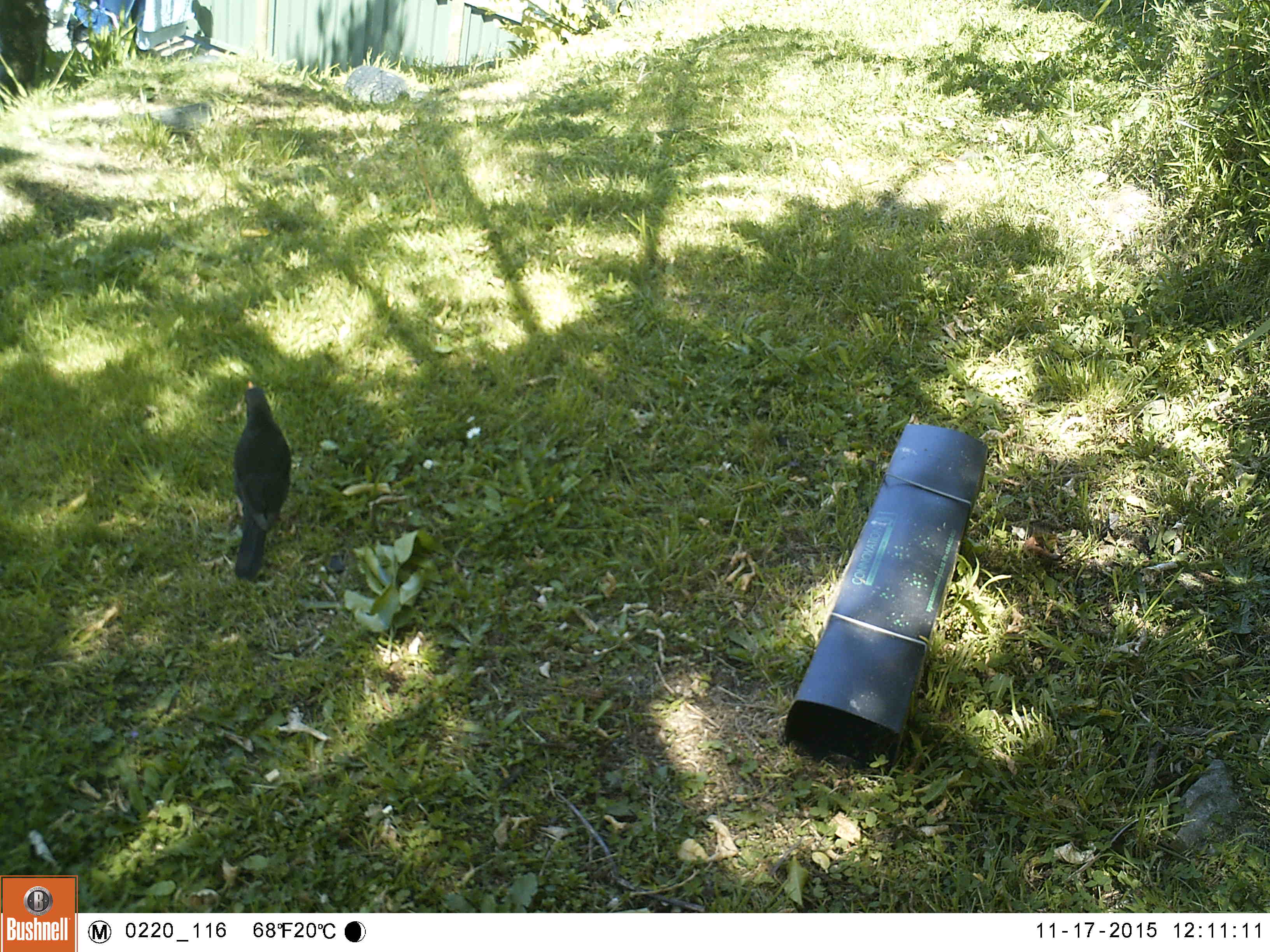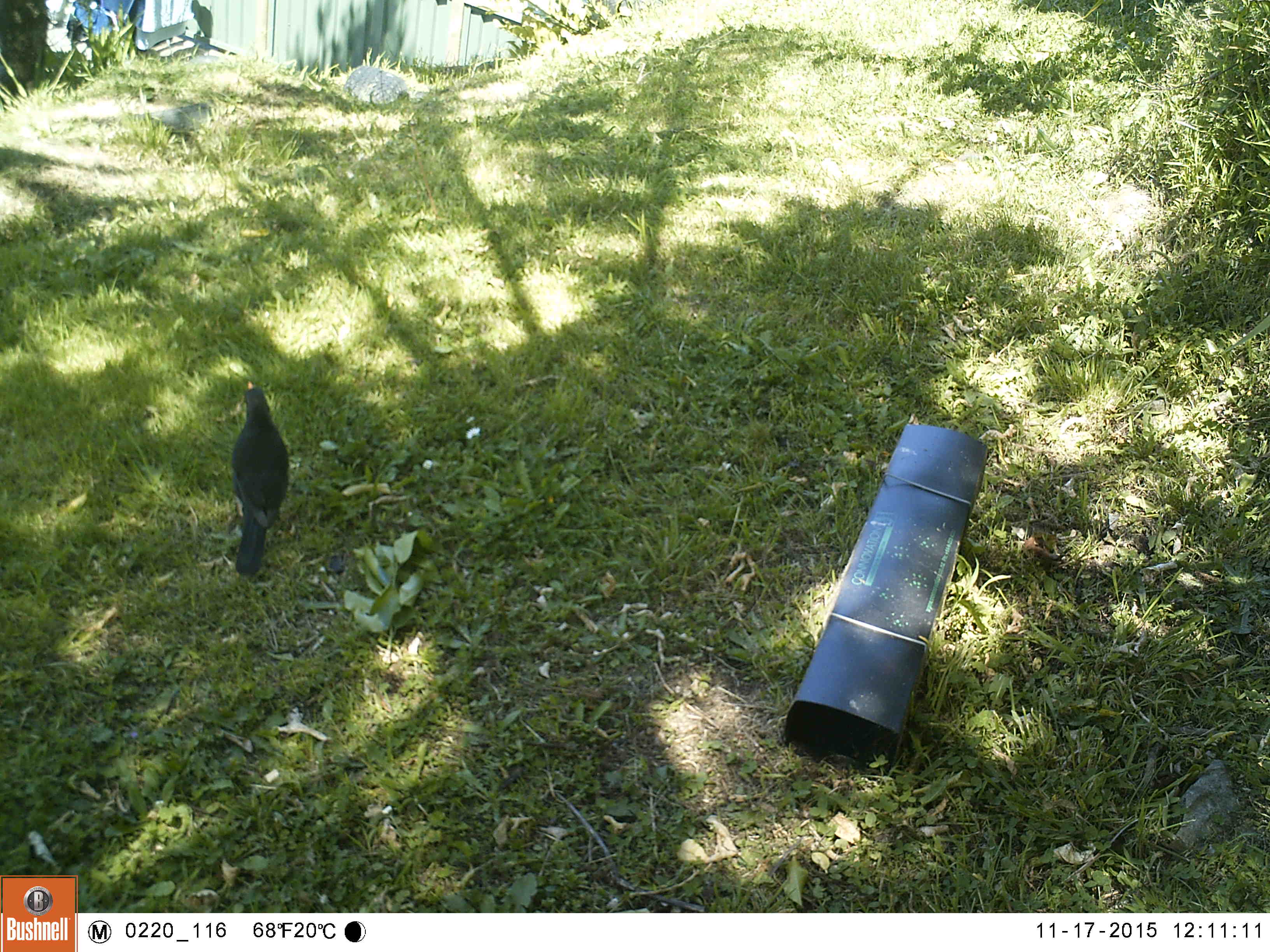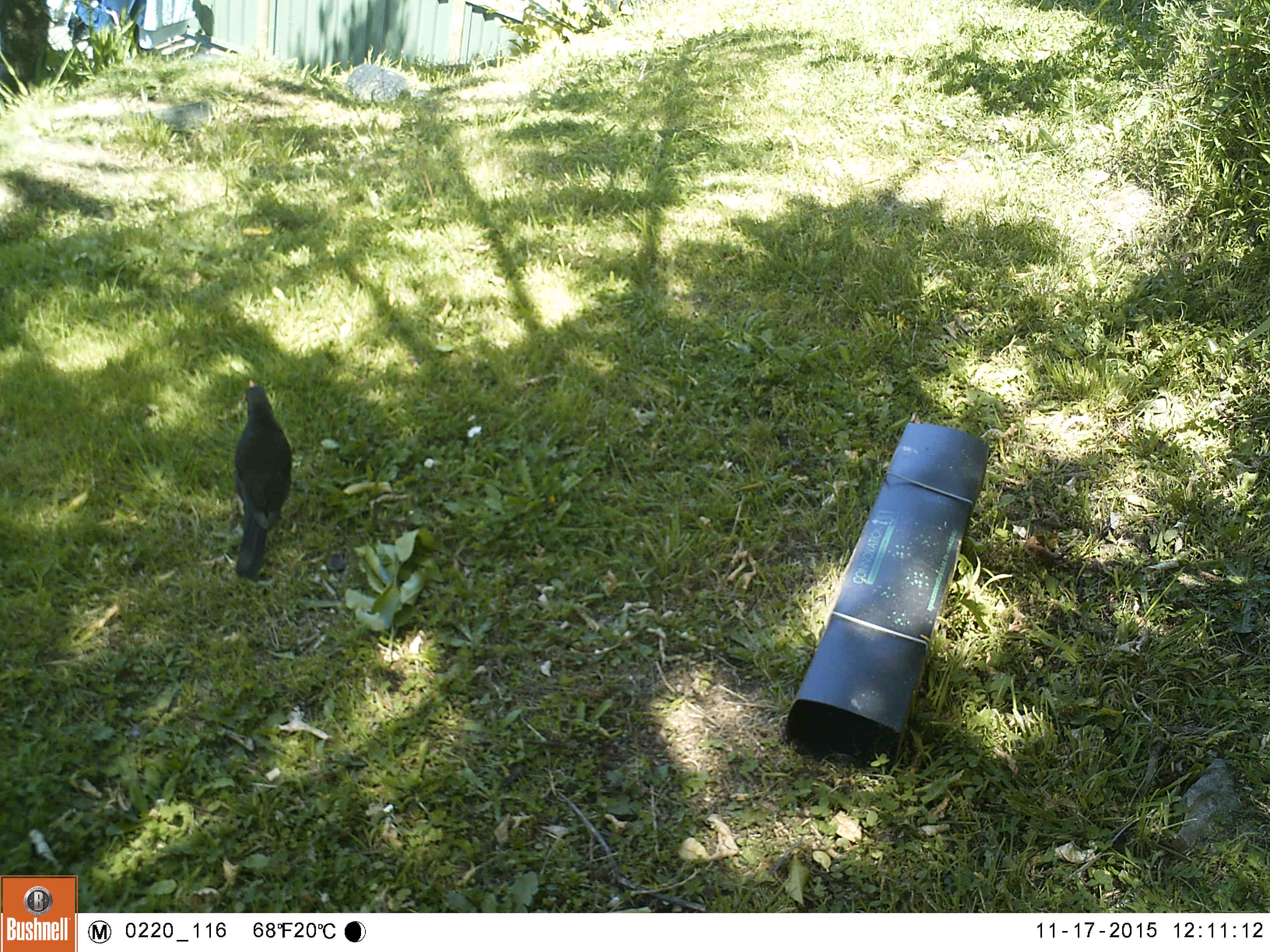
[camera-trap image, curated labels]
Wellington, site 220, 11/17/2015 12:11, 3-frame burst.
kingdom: Animalia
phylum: Chordata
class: Aves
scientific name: Aves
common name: bird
Bird (Aves).